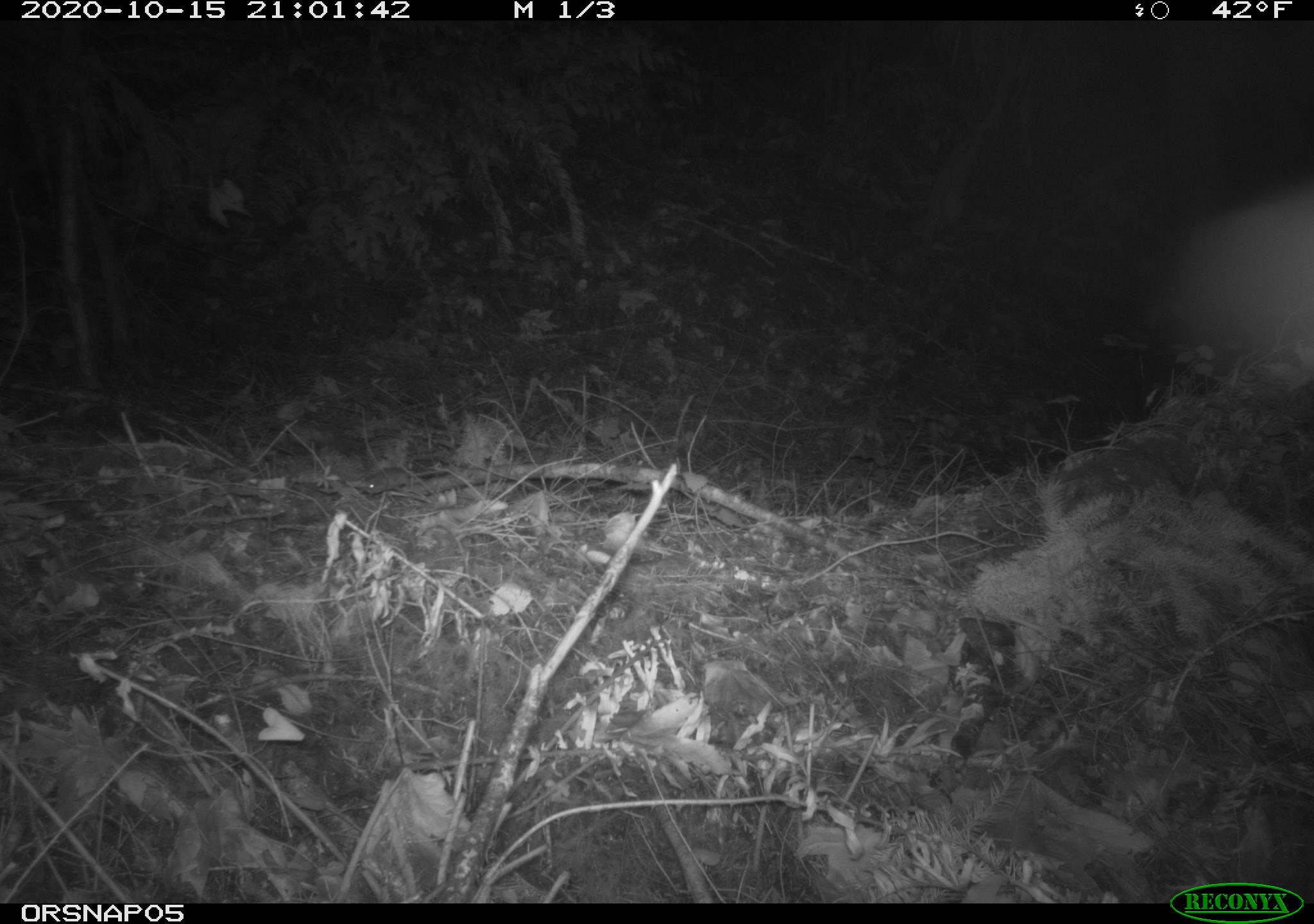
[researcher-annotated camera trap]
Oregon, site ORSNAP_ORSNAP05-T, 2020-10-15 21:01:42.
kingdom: Animalia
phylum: Chordata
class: Mammalia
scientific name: Mammalia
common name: small mammal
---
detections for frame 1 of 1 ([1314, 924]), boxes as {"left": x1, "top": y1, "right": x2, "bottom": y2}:
small mammal: {"left": 350, "top": 449, "right": 477, "bottom": 506}